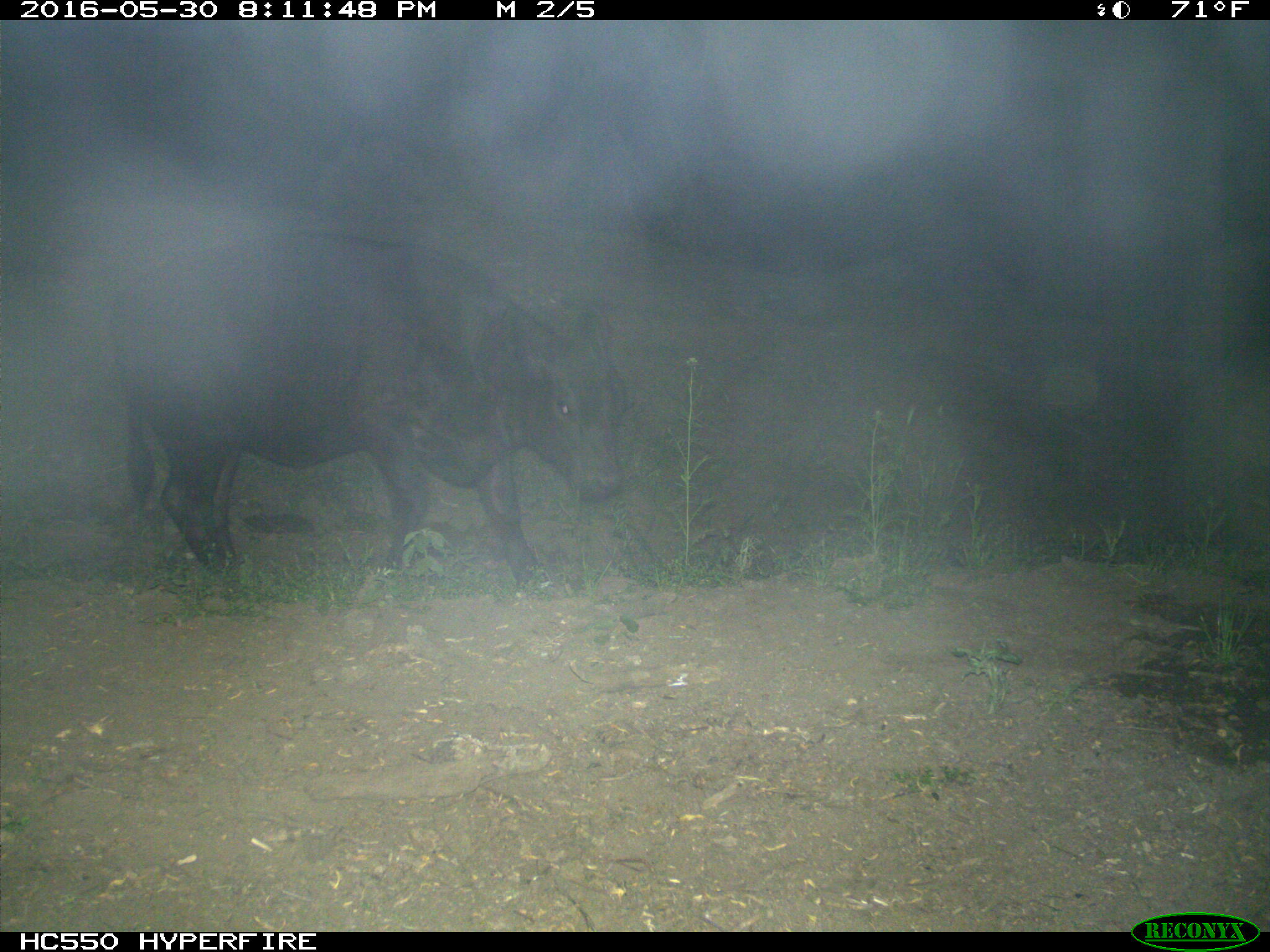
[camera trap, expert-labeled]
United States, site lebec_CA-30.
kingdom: Animalia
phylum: Chordata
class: Mammalia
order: Artiodactyla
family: Bovidae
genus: Bos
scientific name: Bos taurus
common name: domestic cow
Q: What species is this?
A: Bos taurus (domestic cow).